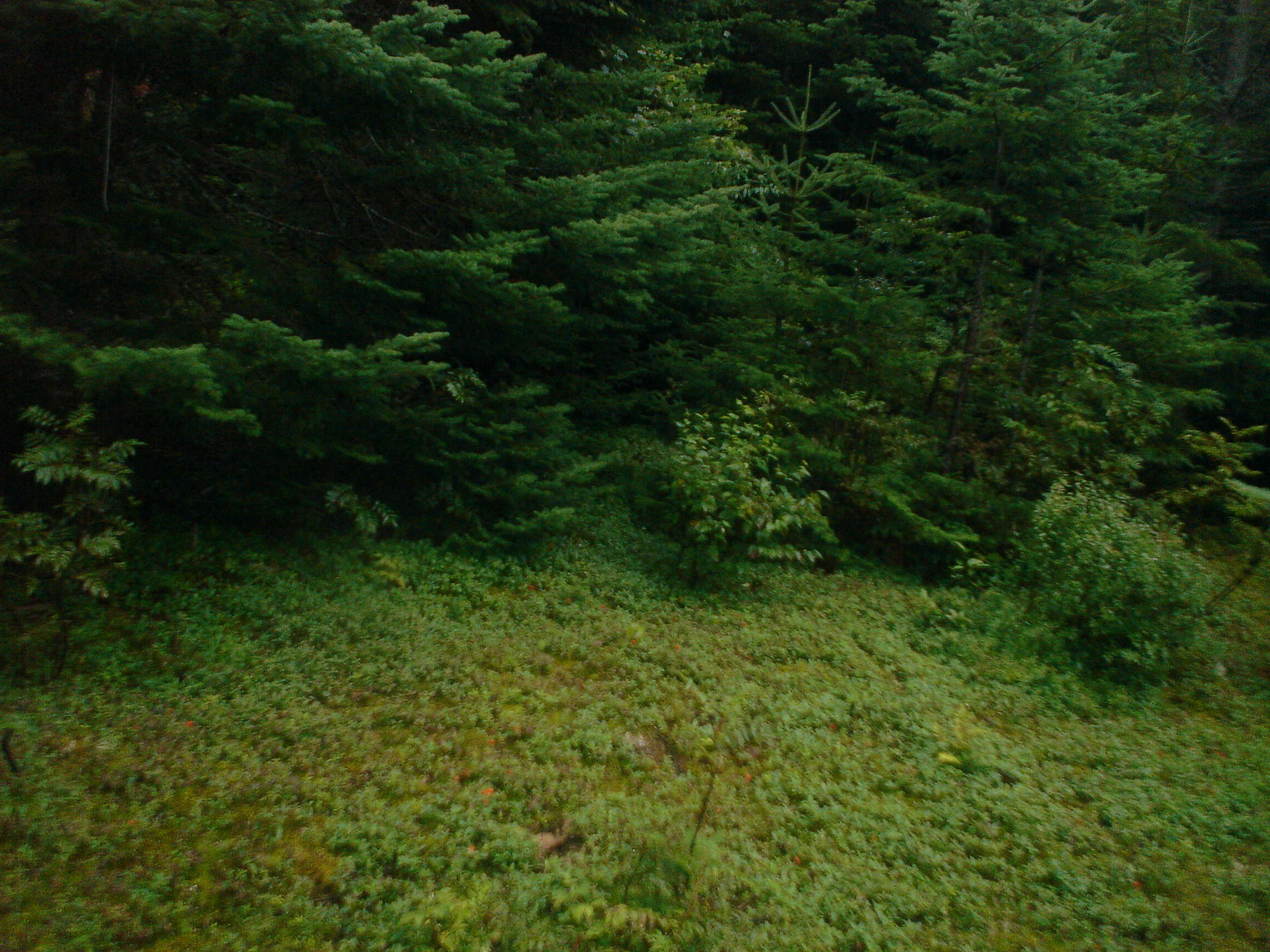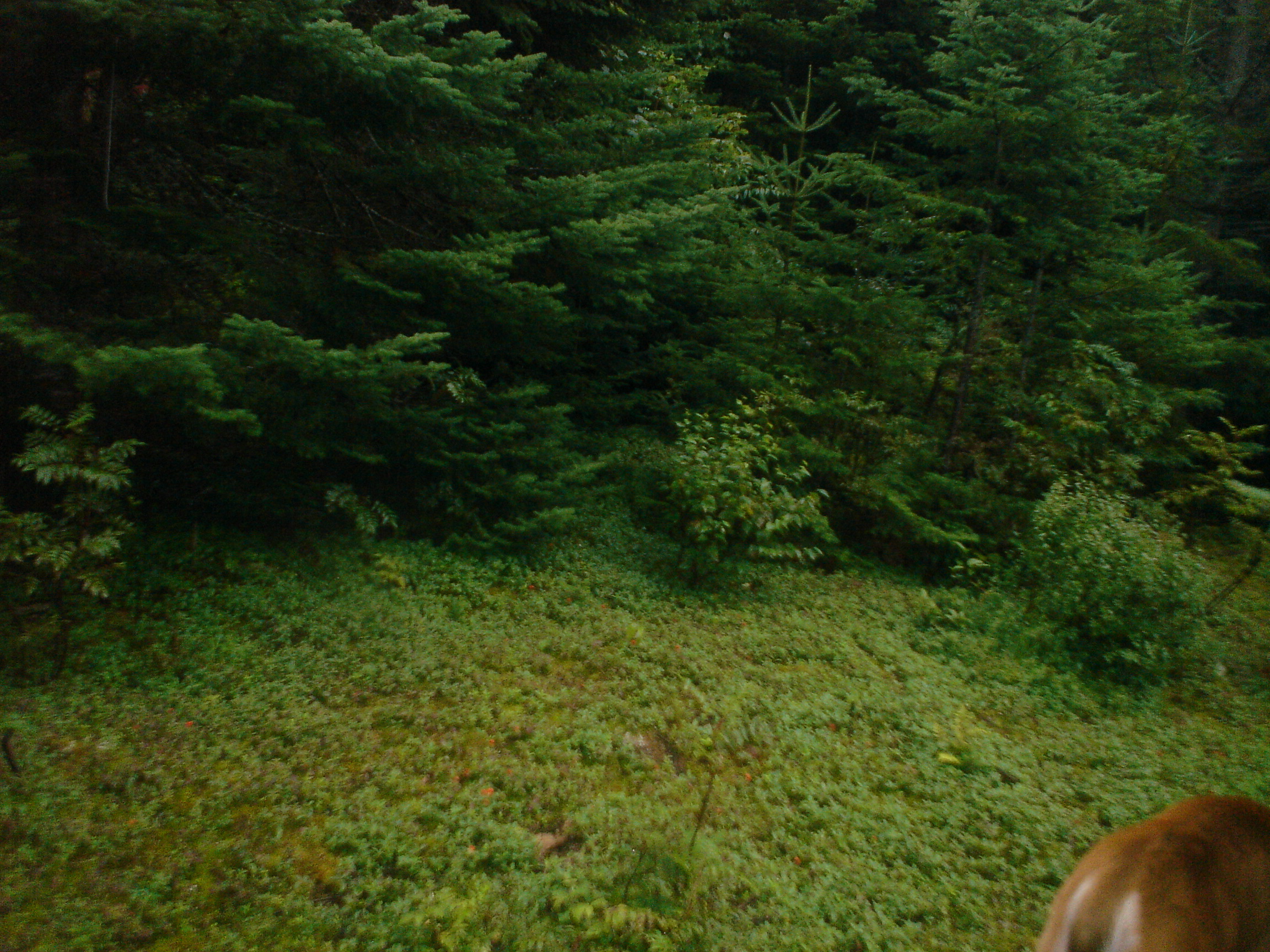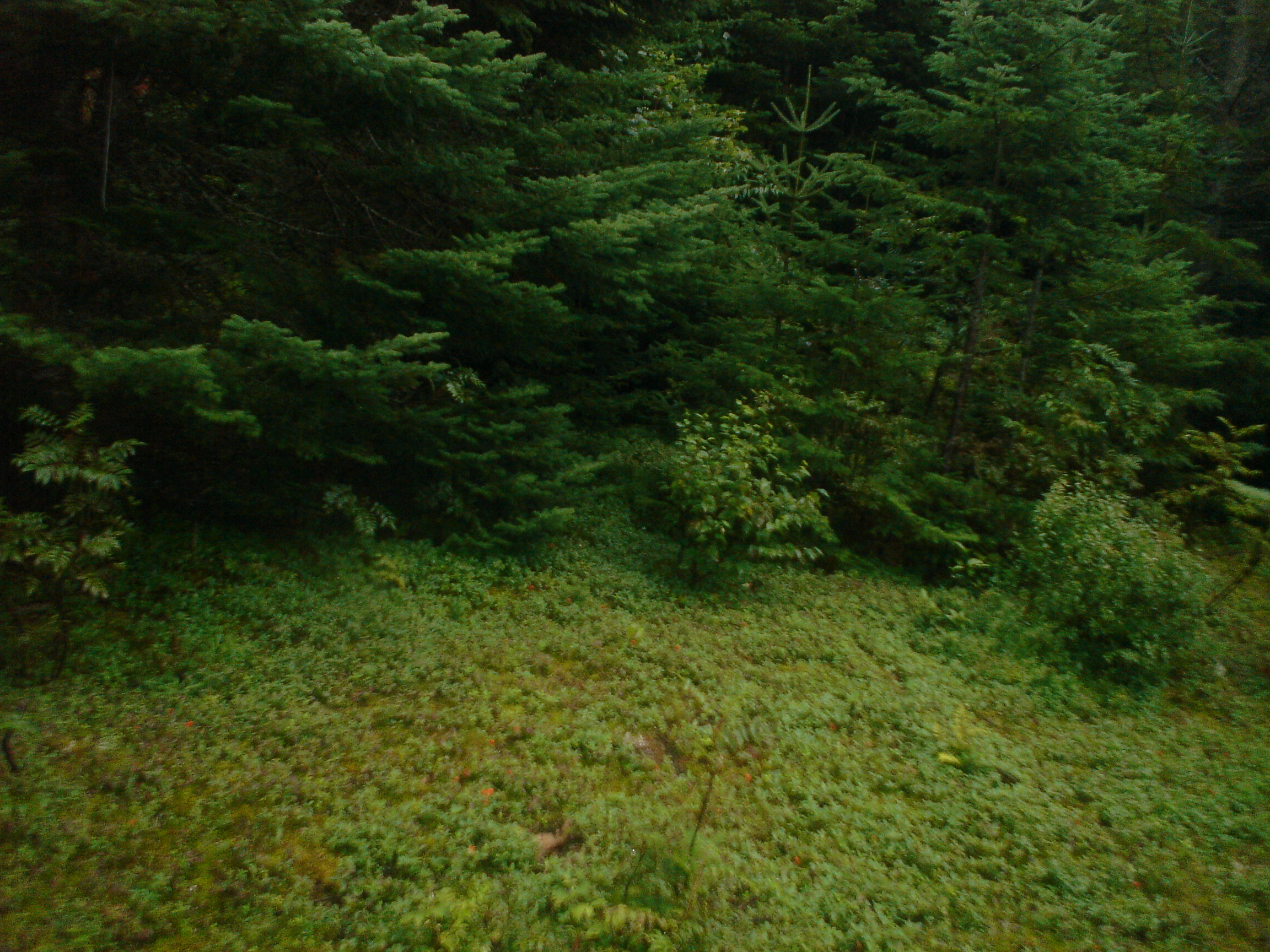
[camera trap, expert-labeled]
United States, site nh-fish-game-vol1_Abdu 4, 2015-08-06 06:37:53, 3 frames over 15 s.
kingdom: Animalia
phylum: Chordata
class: Mammalia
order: Artiodactyla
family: Cervidae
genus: Odocoileus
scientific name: Odocoileus virginianus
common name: white-tailed deer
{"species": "white-tailed deer (Odocoileus virginianus)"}